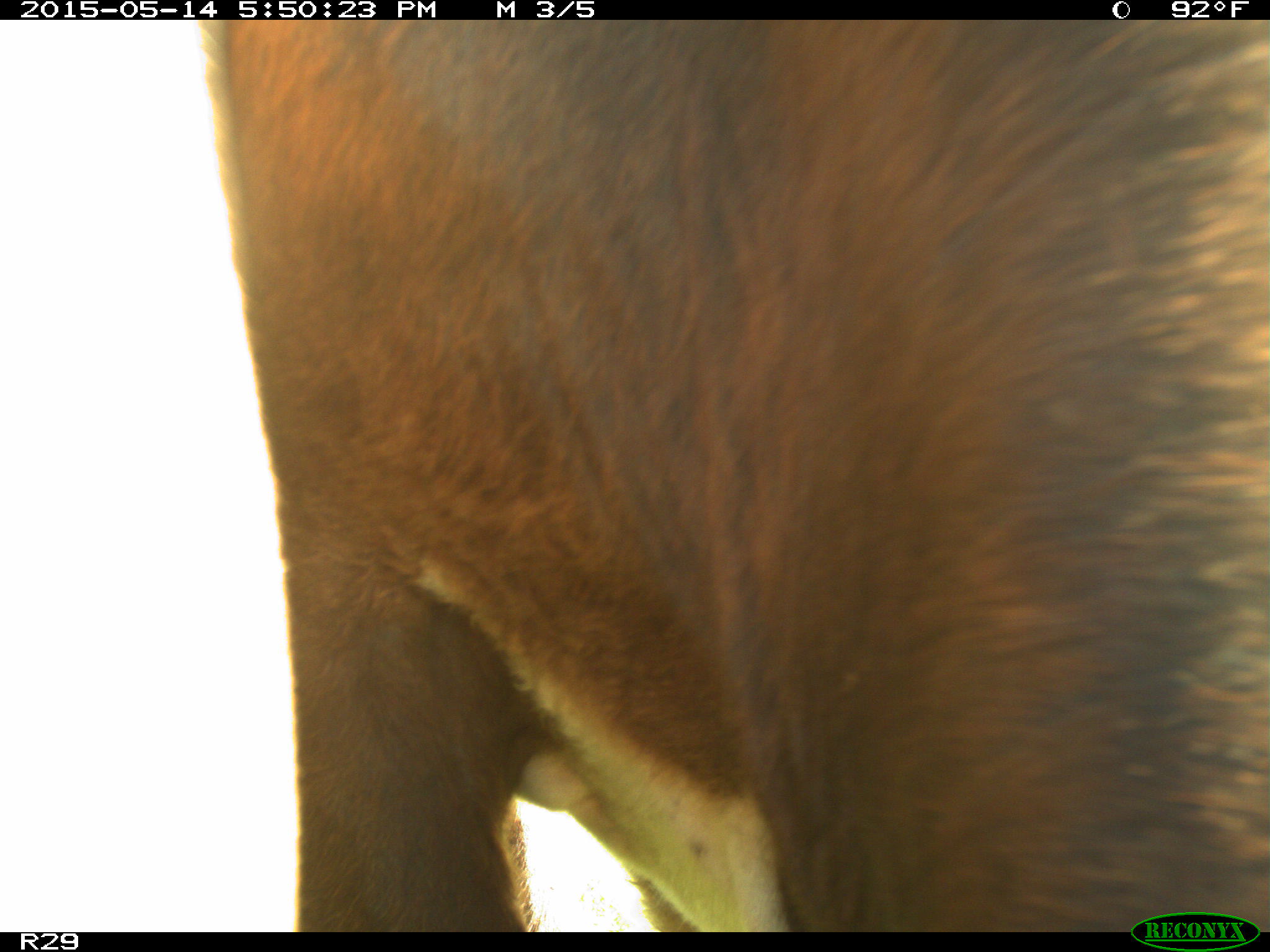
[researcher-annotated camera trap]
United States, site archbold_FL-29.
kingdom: Animalia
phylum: Chordata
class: Mammalia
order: Artiodactyla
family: Bovidae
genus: Bos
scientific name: Bos taurus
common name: domestic cow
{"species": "Bos taurus (domestic cow)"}